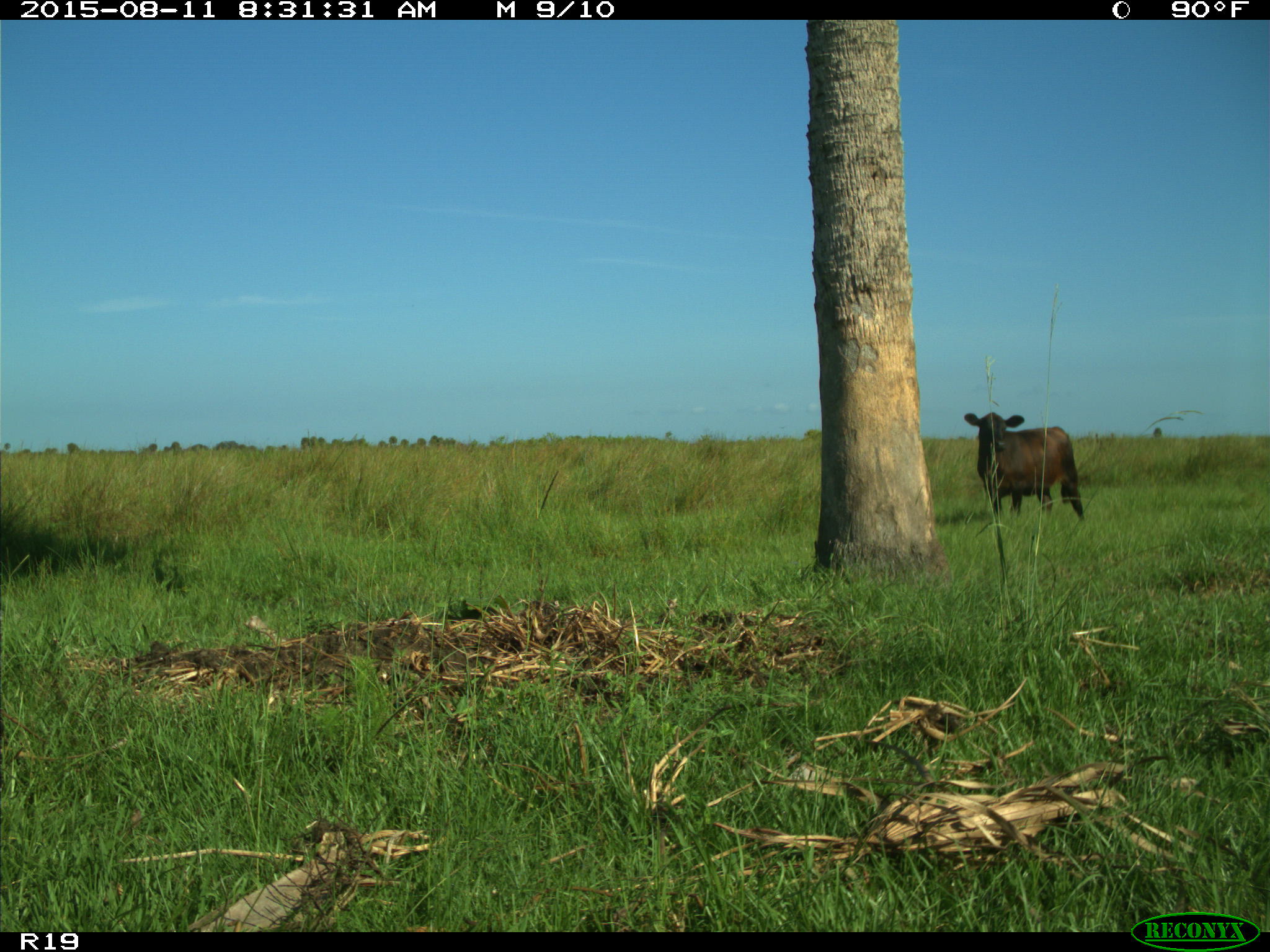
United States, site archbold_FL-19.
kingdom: Animalia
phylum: Chordata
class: Mammalia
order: Artiodactyla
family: Bovidae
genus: Bos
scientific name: Bos taurus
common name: domestic cow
Bos taurus (domestic cow).